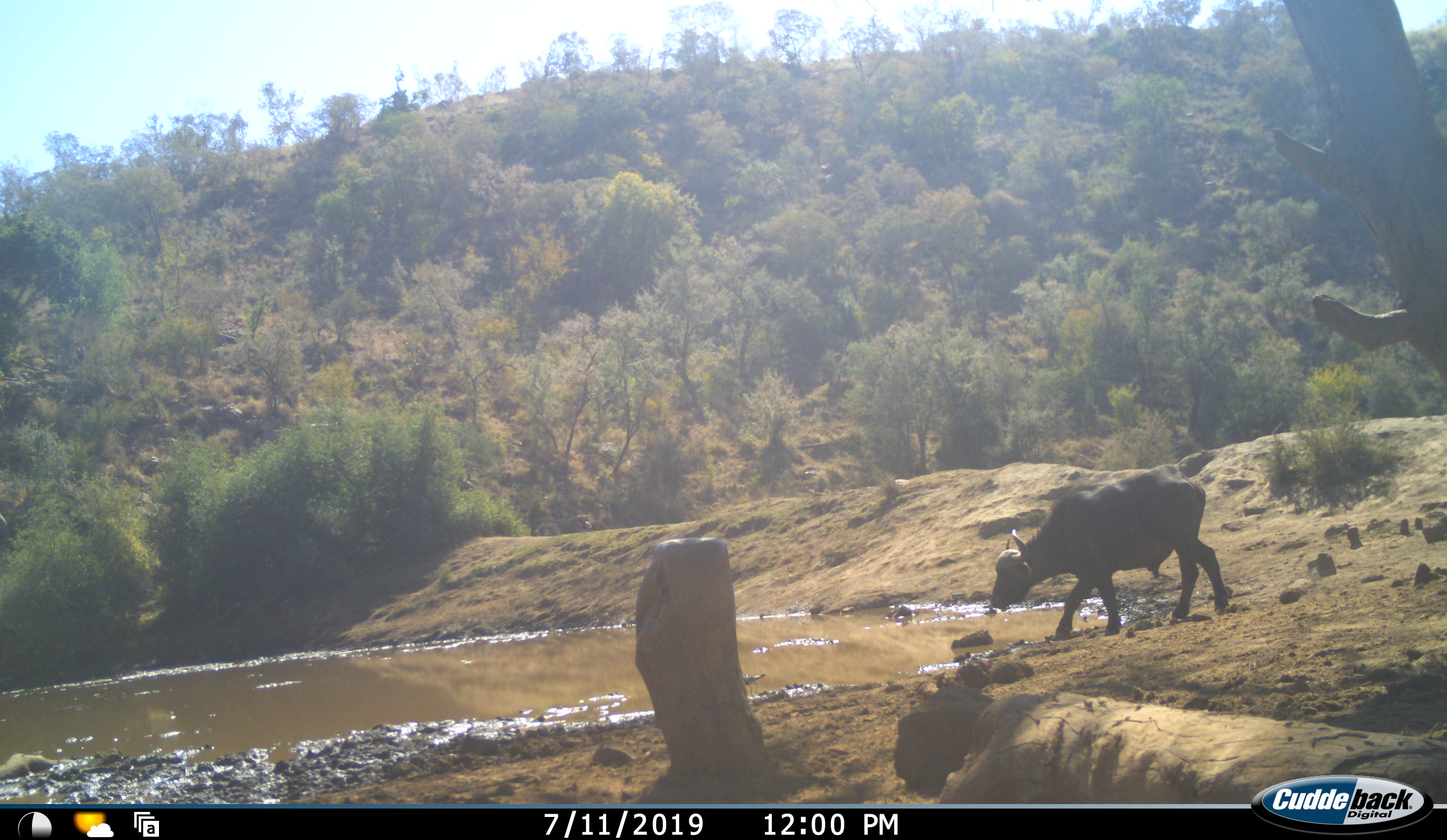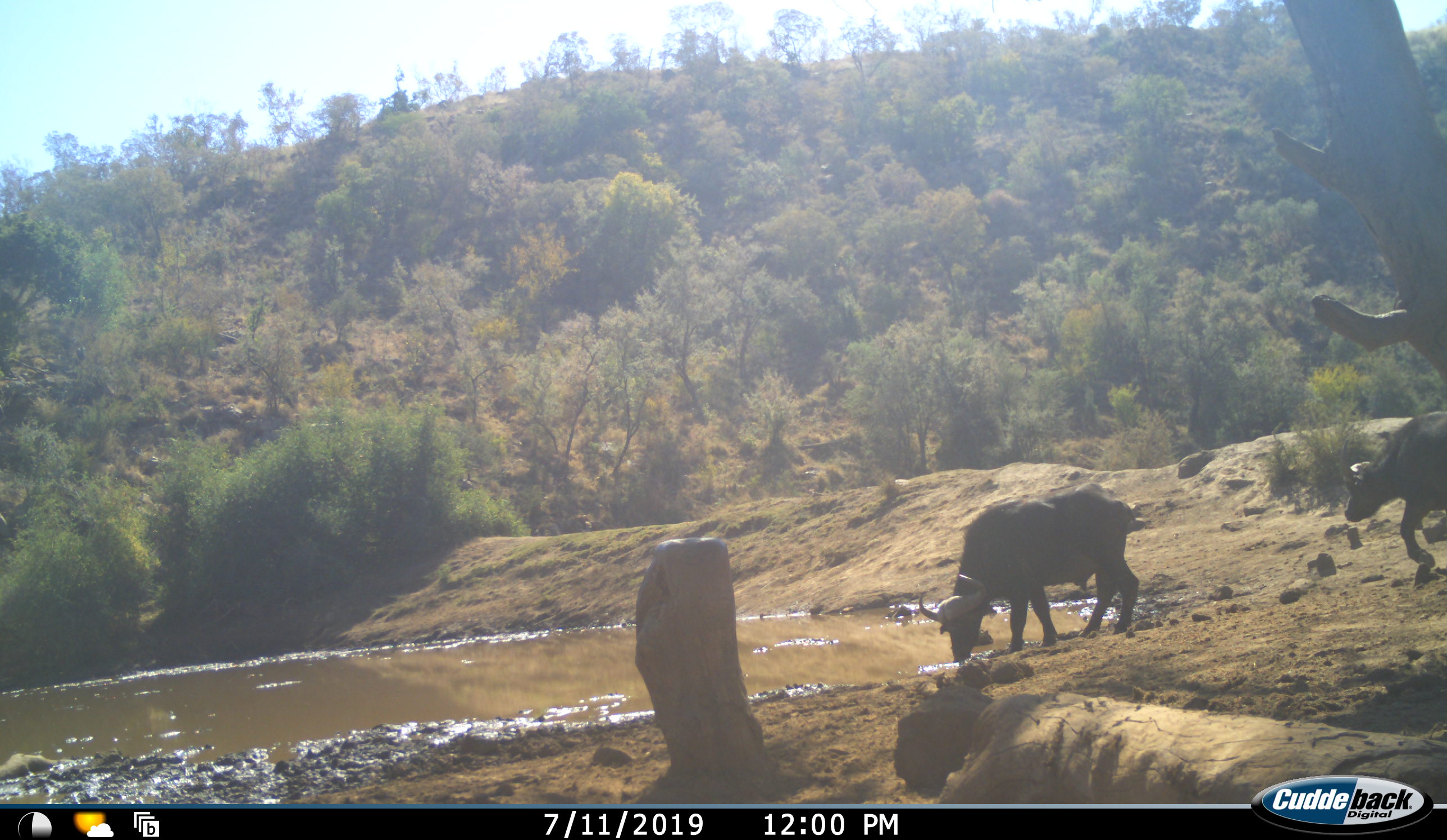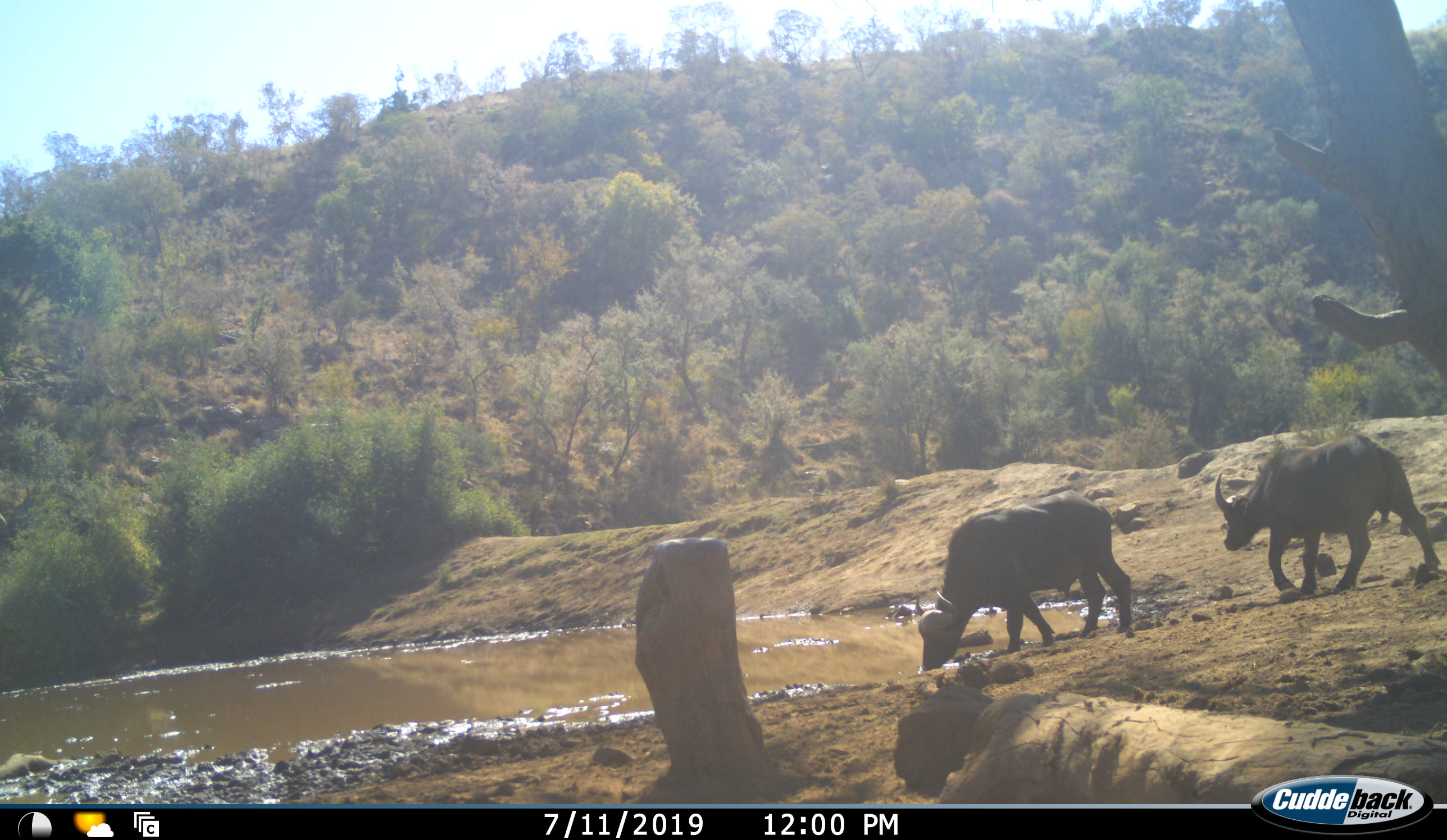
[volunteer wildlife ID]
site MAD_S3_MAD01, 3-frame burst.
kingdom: Animalia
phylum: Chordata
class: Mammalia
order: Artiodactyla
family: Bovidae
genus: Syncerus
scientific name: Syncerus caffer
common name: african buffalo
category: buffalo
Buffalo (african buffalo) (Syncerus caffer), count 2. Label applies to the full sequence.